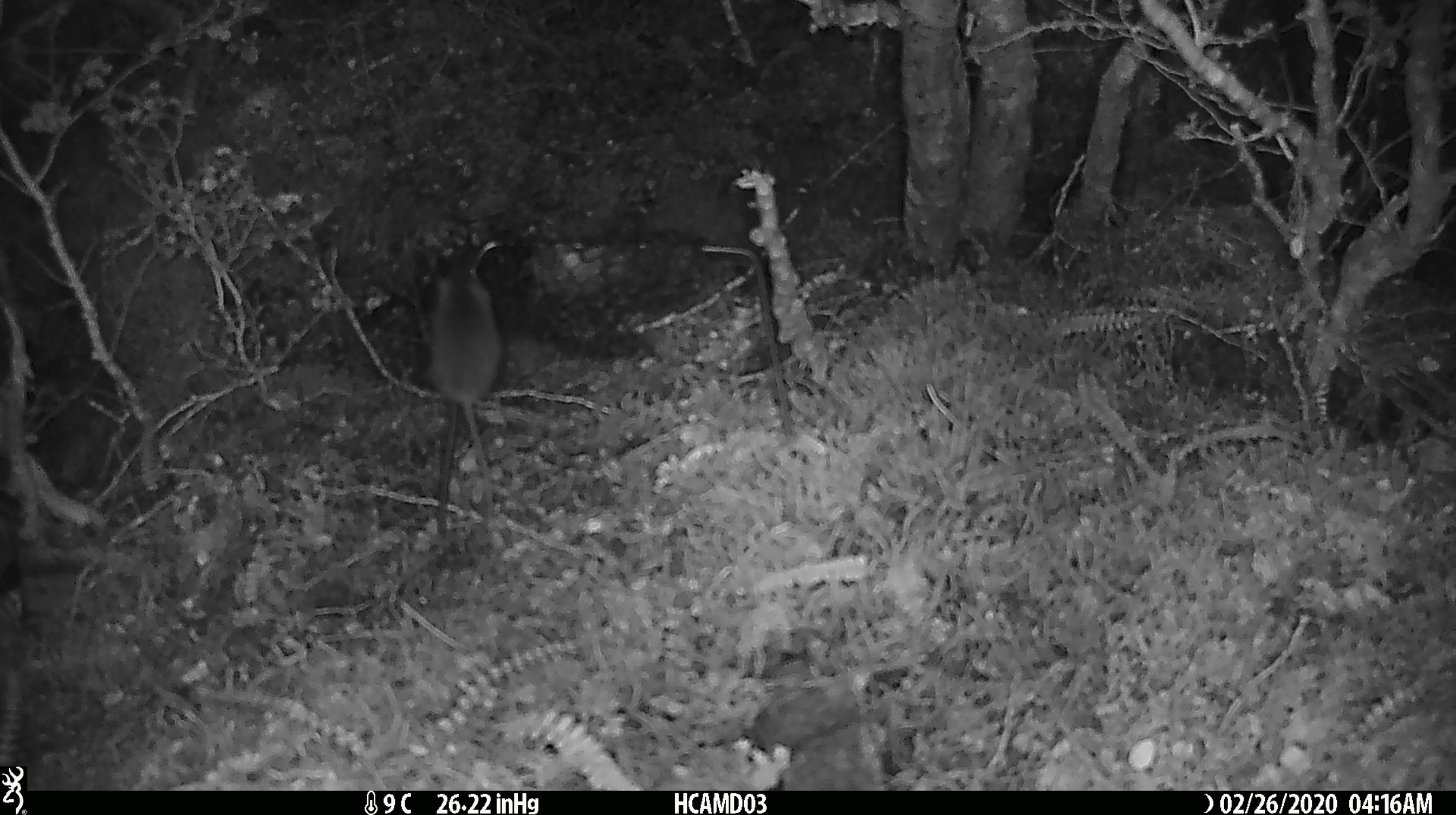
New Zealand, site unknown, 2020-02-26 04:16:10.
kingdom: Animalia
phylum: Chordata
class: Mammalia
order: Rodentia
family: Muridae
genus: Mus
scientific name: Mus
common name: mouse